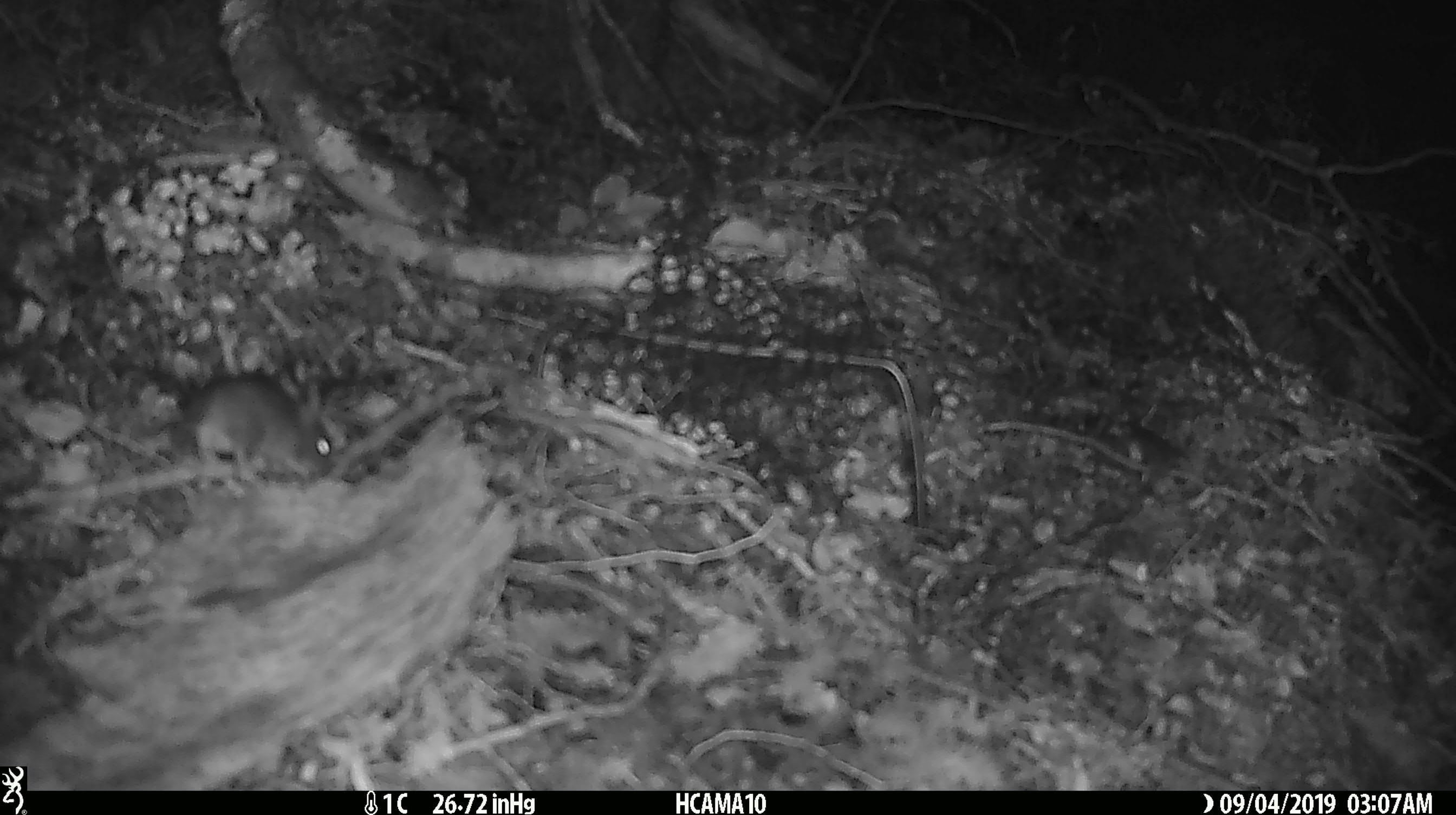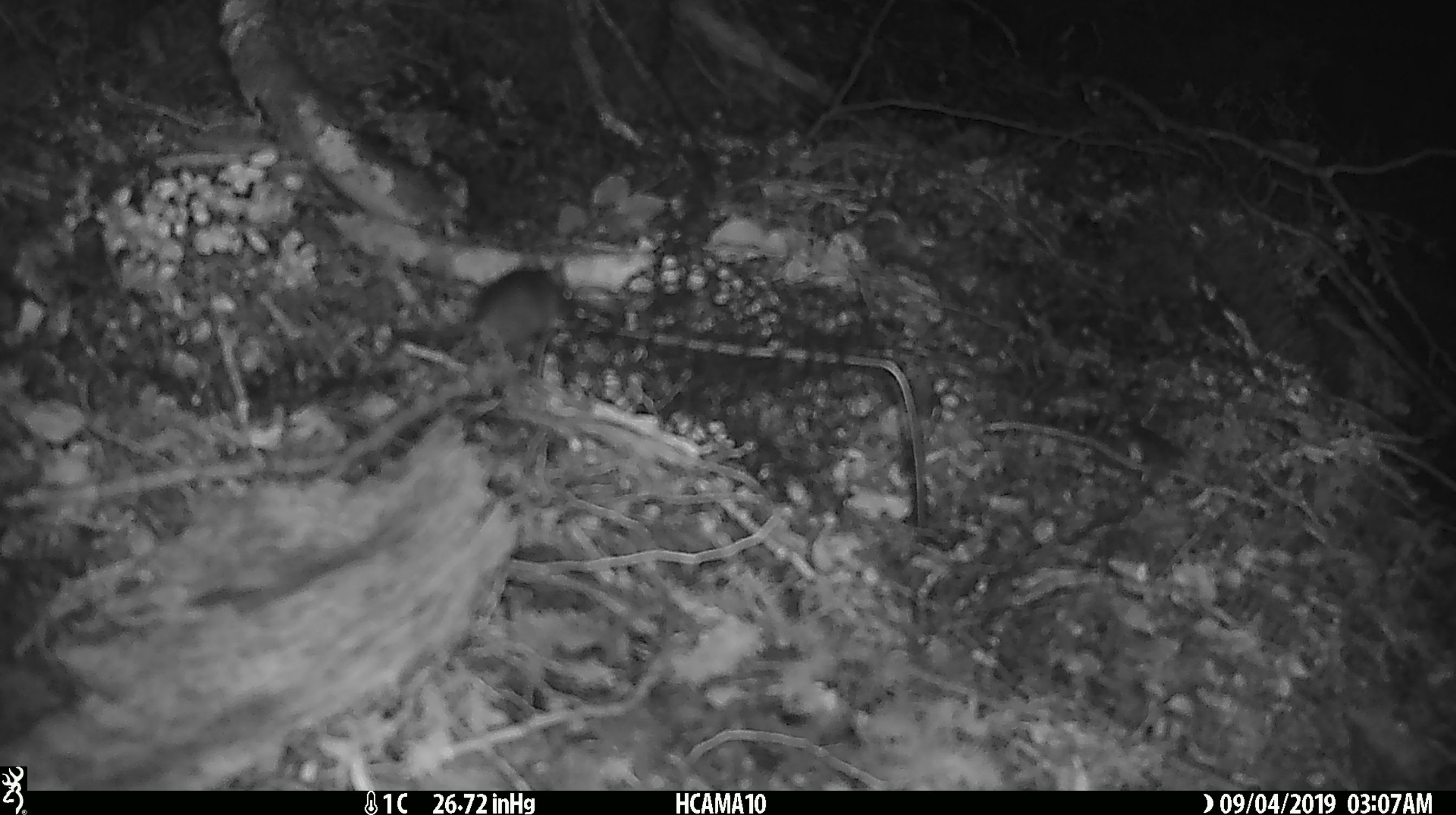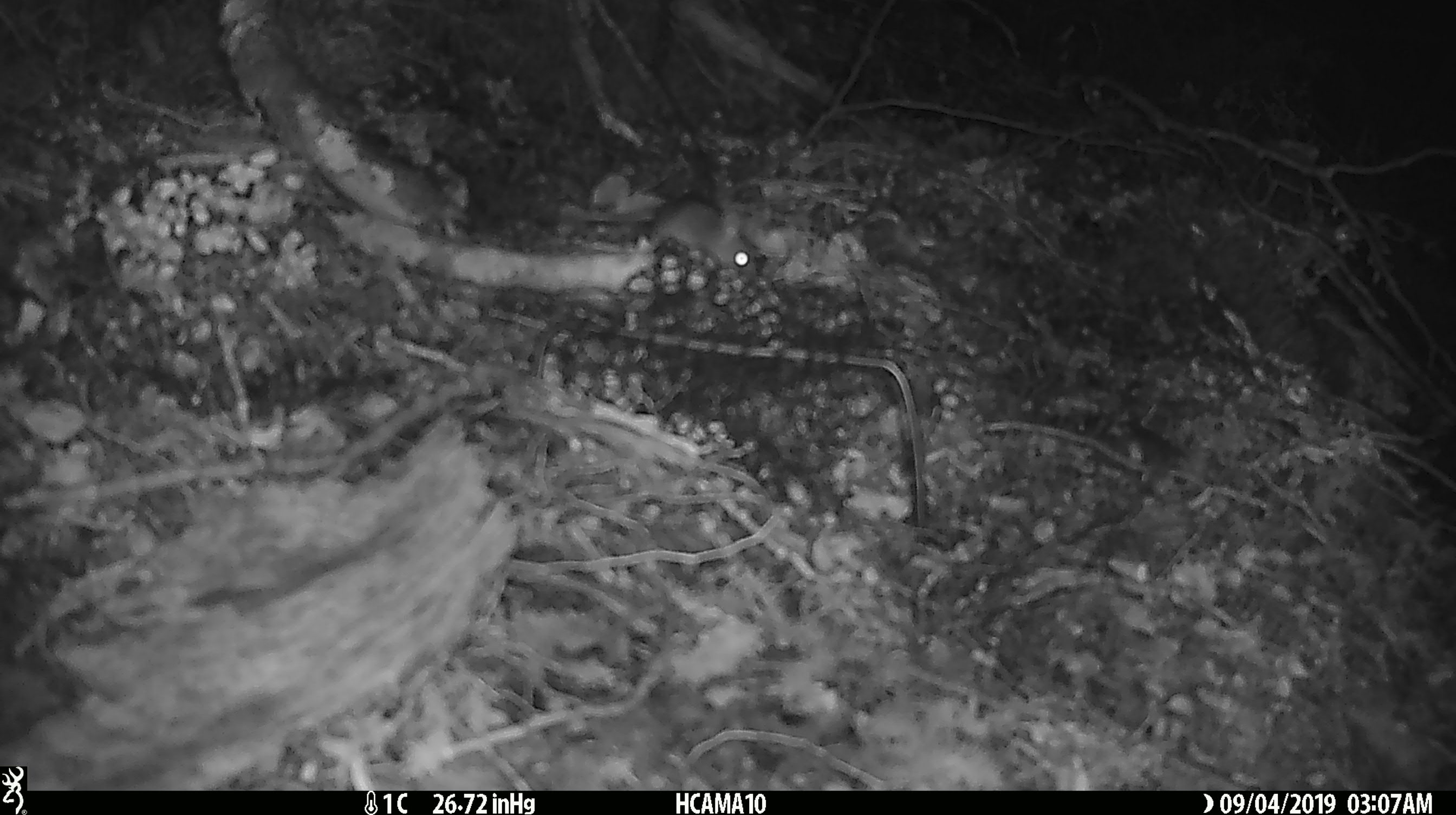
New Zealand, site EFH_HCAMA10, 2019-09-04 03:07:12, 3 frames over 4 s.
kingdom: Animalia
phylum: Chordata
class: Mammalia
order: Rodentia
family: Muridae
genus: Mus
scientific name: Mus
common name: mouse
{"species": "mouse (Mus)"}